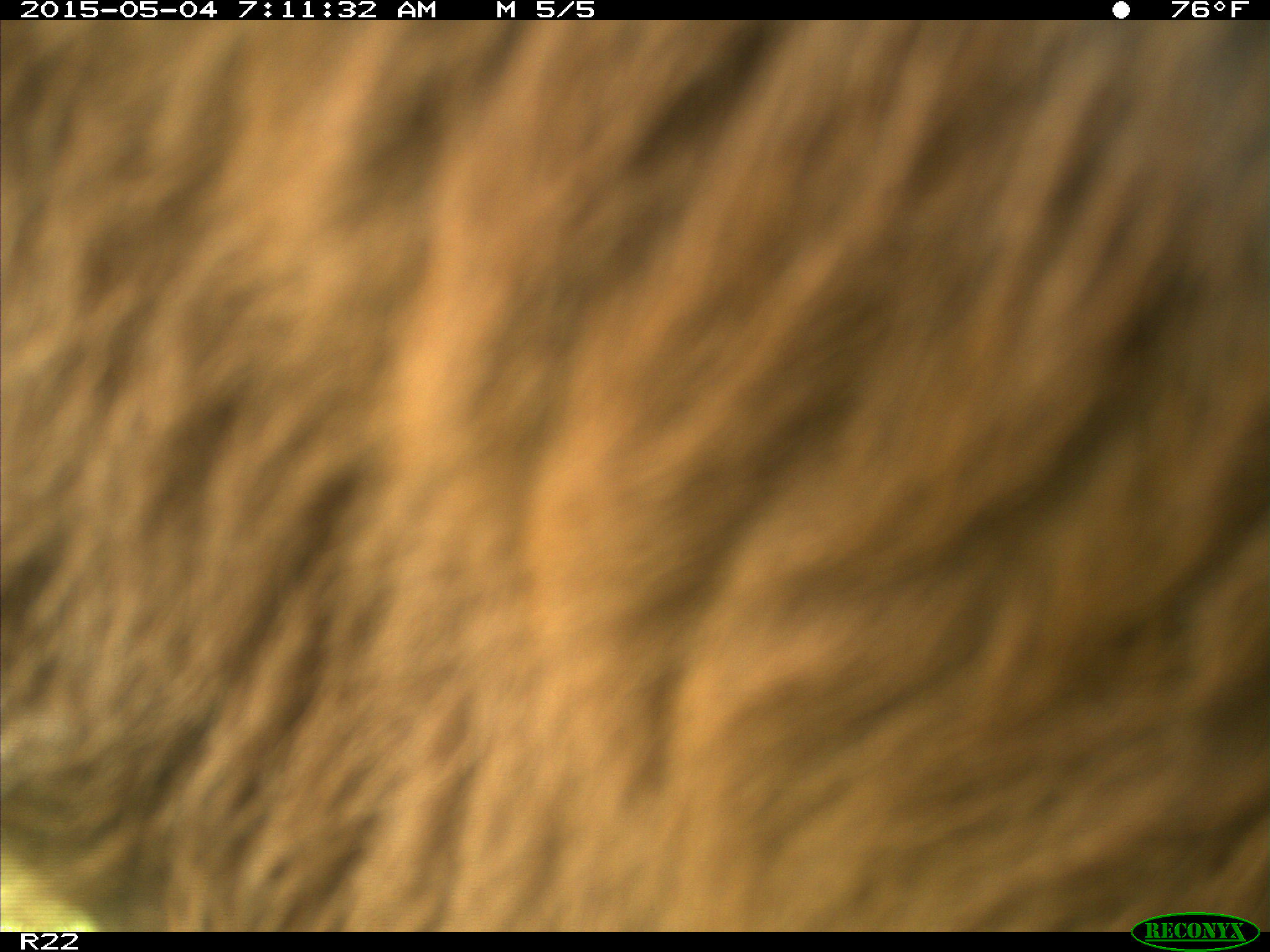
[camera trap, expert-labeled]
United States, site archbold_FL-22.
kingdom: Animalia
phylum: Chordata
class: Mammalia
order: Artiodactyla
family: Bovidae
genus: Bos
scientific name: Bos taurus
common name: domestic cow